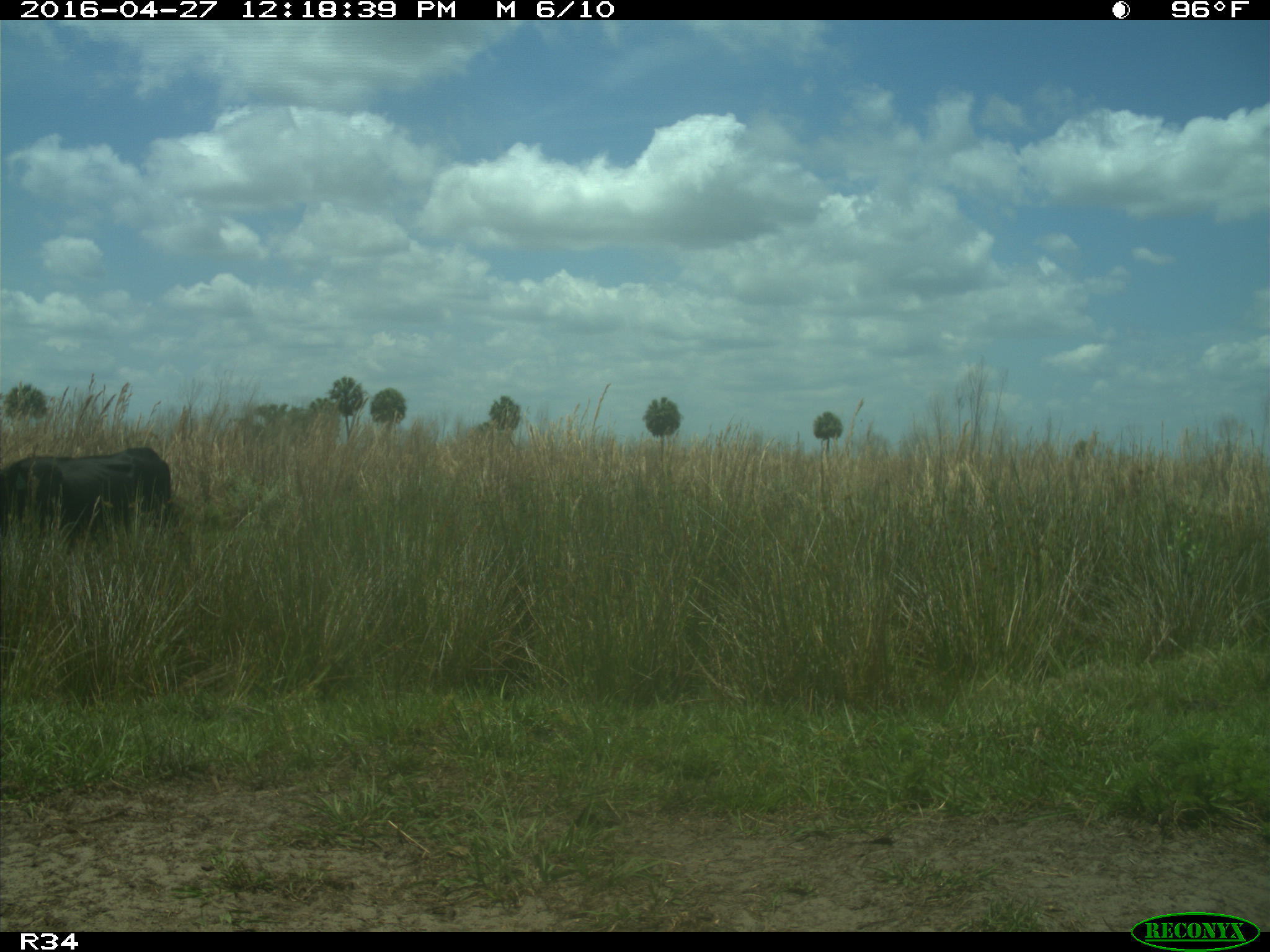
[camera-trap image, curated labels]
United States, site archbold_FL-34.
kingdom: Animalia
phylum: Chordata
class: Mammalia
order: Artiodactyla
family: Bovidae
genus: Bos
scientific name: Bos taurus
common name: domestic cow